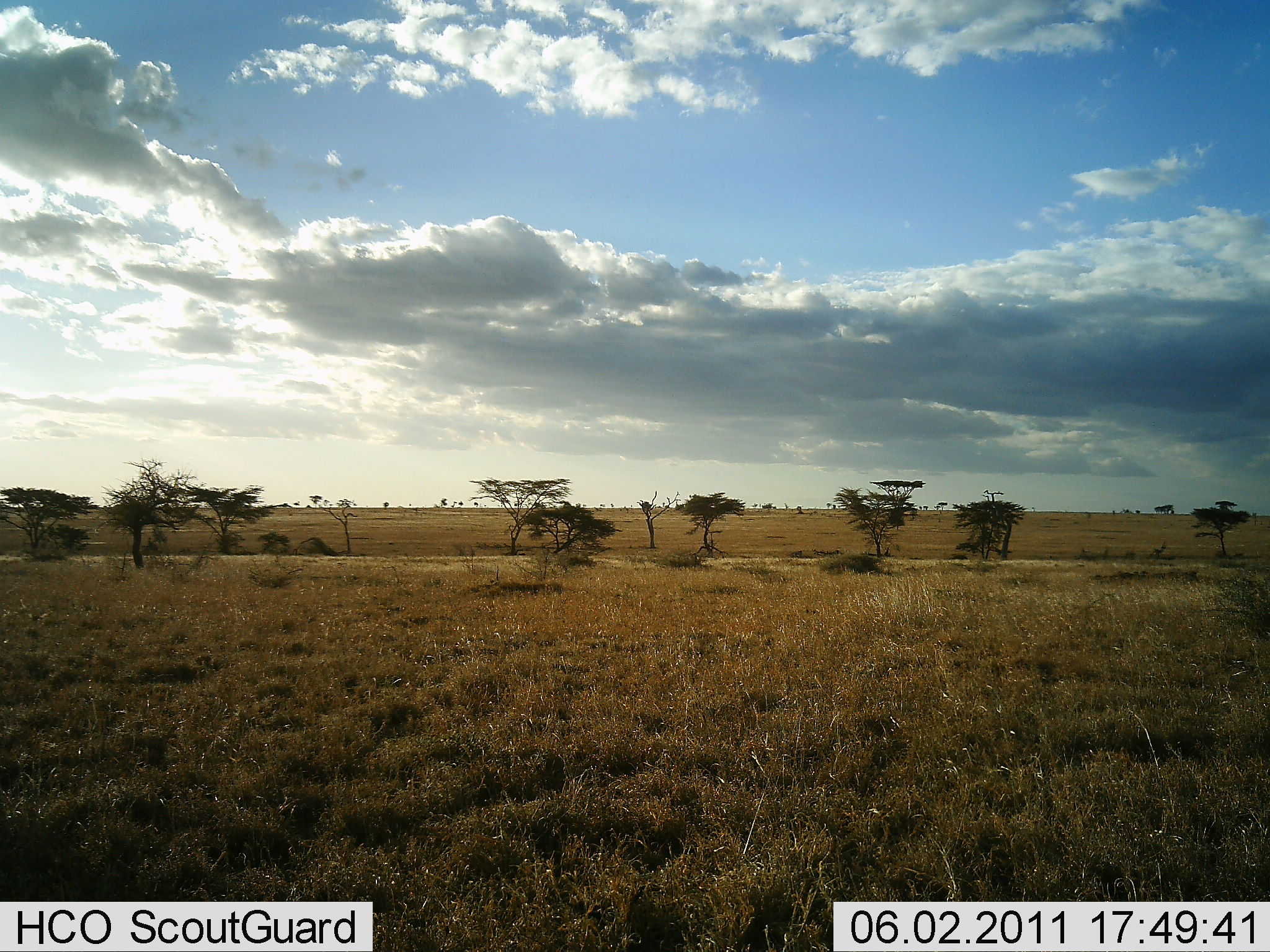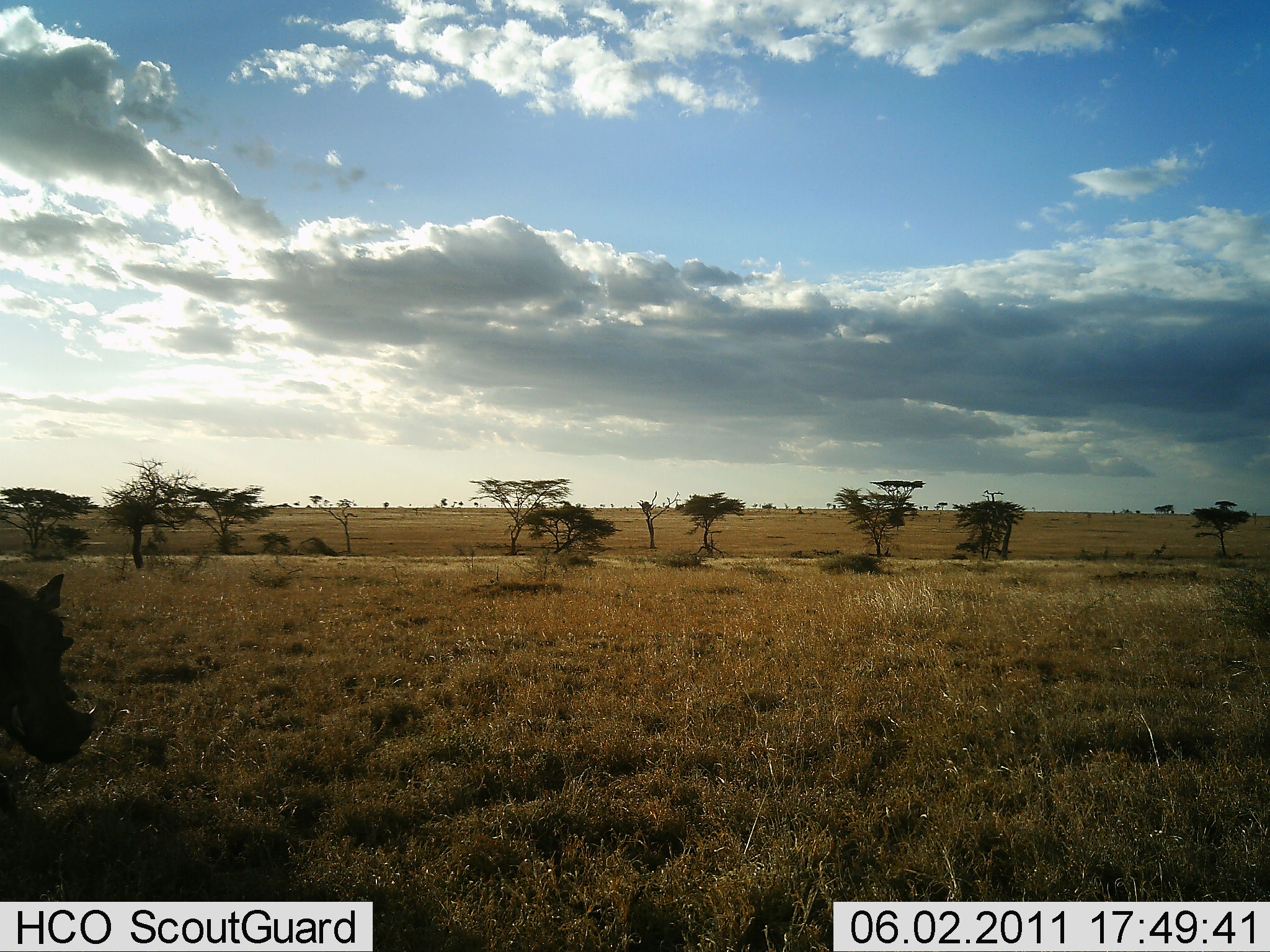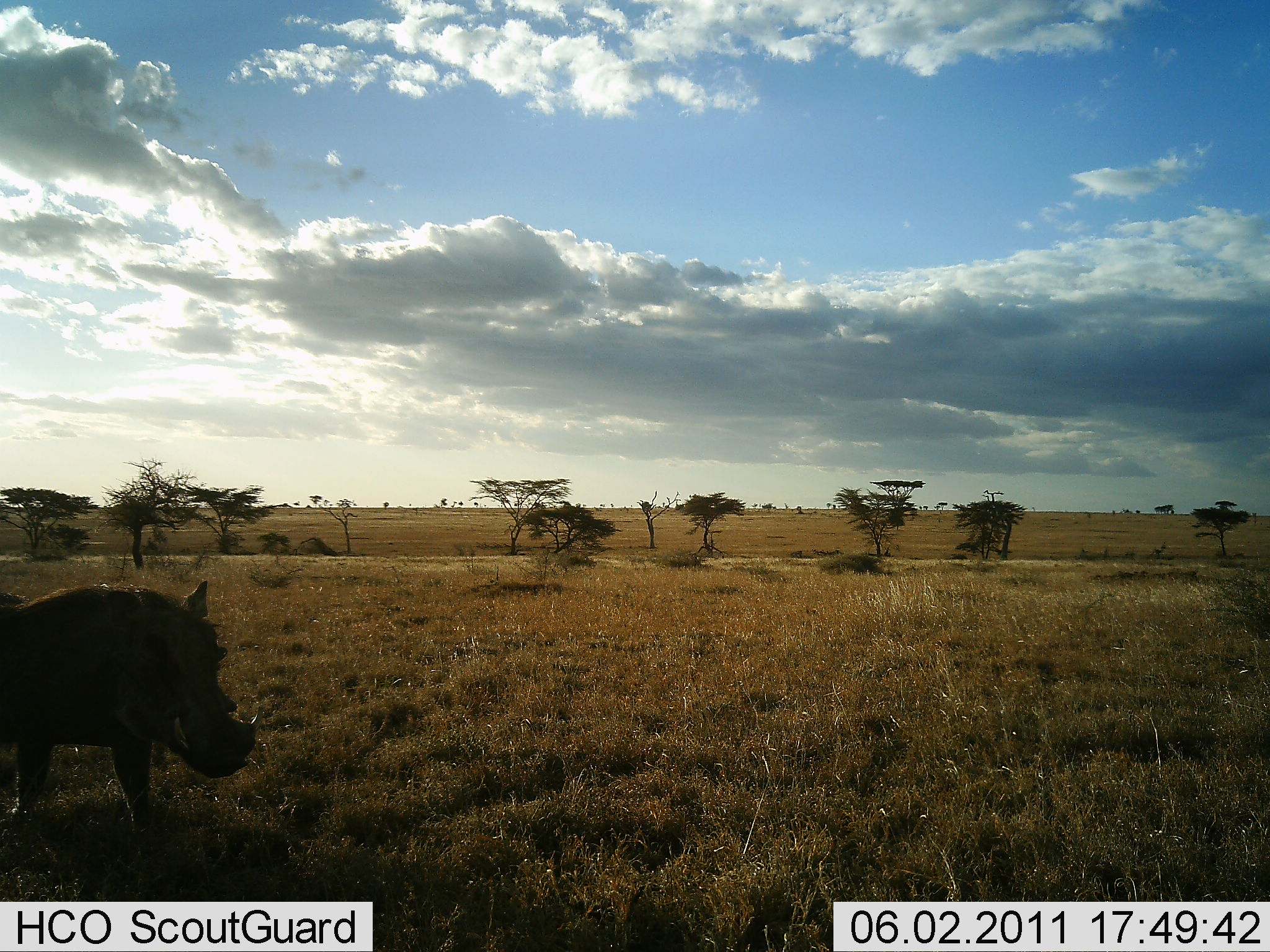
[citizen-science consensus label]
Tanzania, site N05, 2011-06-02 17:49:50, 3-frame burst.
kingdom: Animalia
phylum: Chordata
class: Mammalia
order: Artiodactyla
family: Suidae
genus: Phacochoerus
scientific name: Phacochoerus africanus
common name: warthog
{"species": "warthog (Phacochoerus africanus)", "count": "1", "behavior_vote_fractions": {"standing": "0%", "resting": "0%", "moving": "100%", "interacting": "0%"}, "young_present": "0%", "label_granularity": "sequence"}